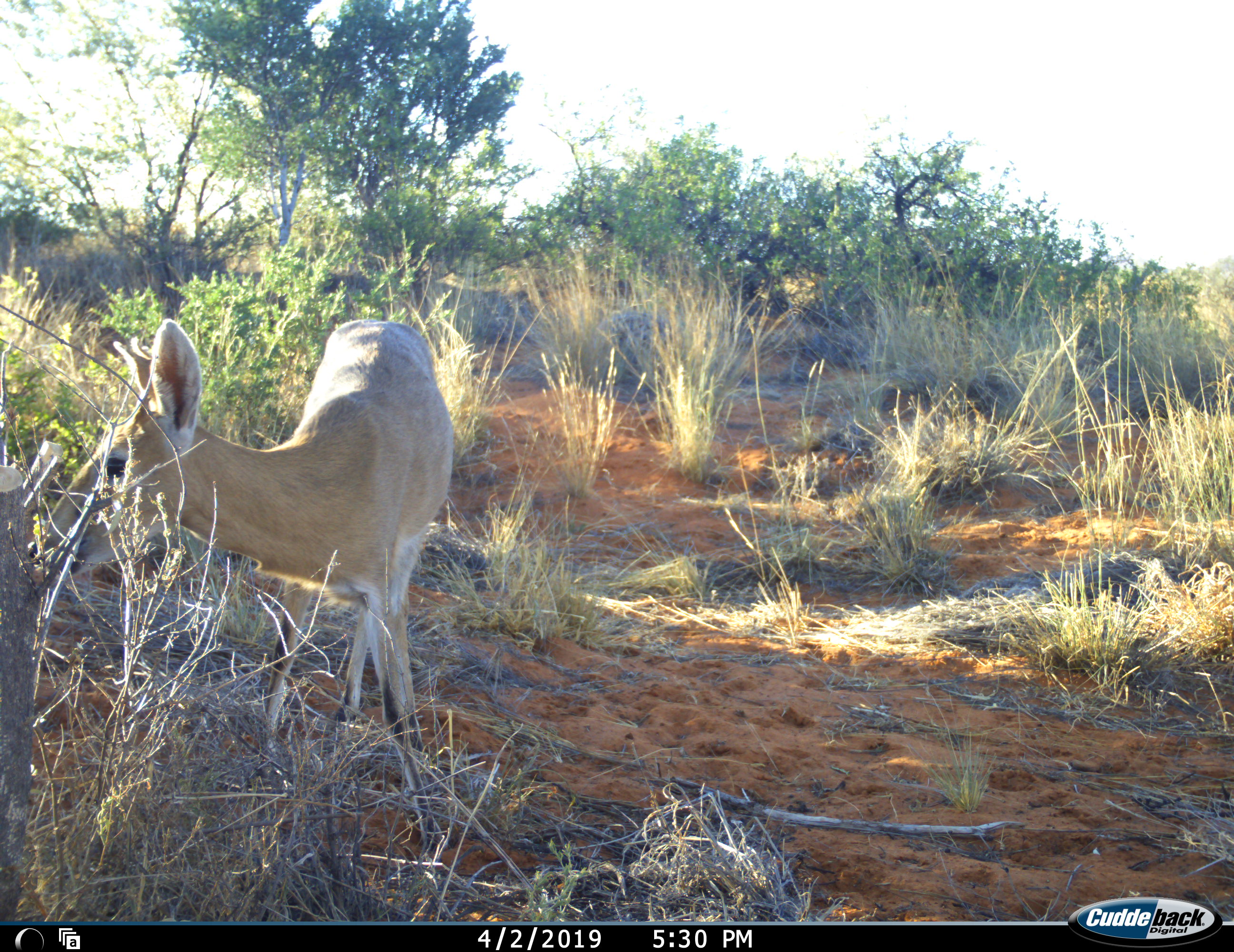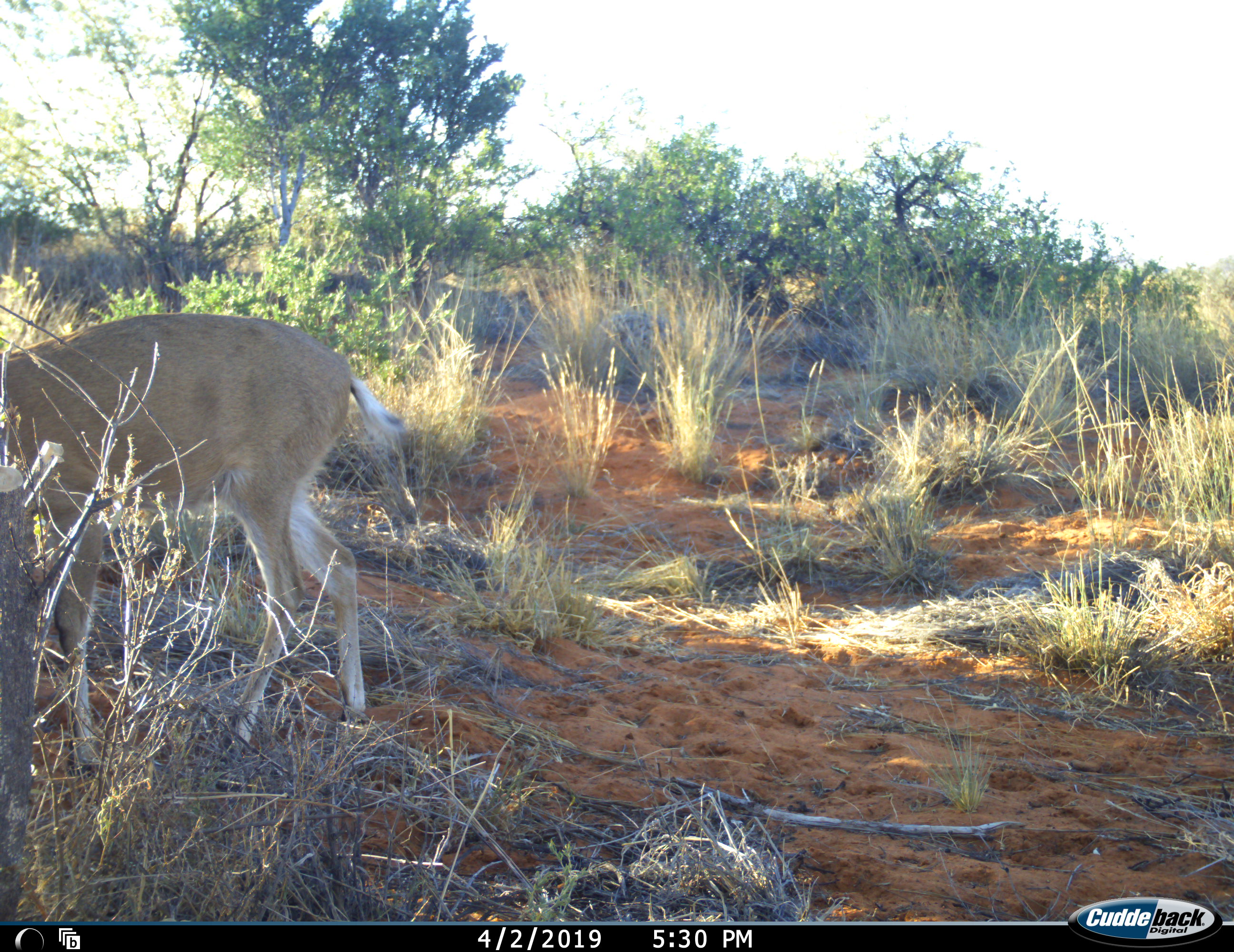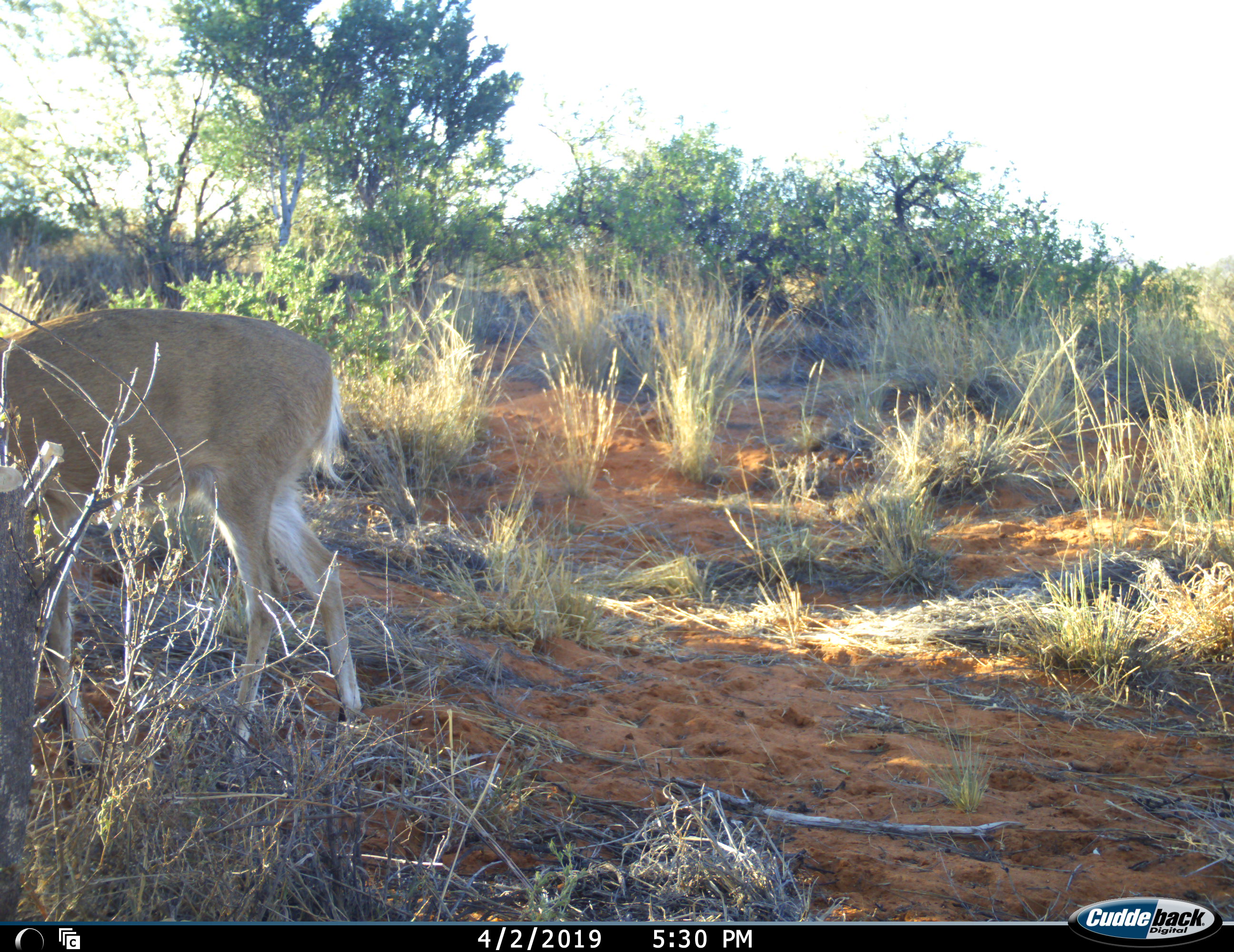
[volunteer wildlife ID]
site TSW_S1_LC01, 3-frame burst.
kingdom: Animalia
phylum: Chordata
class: Mammalia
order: Artiodactyla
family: Bovidae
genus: Sylvicapra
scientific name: Sylvicapra grimmia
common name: common duiker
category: duikercommongrey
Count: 1.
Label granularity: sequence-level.